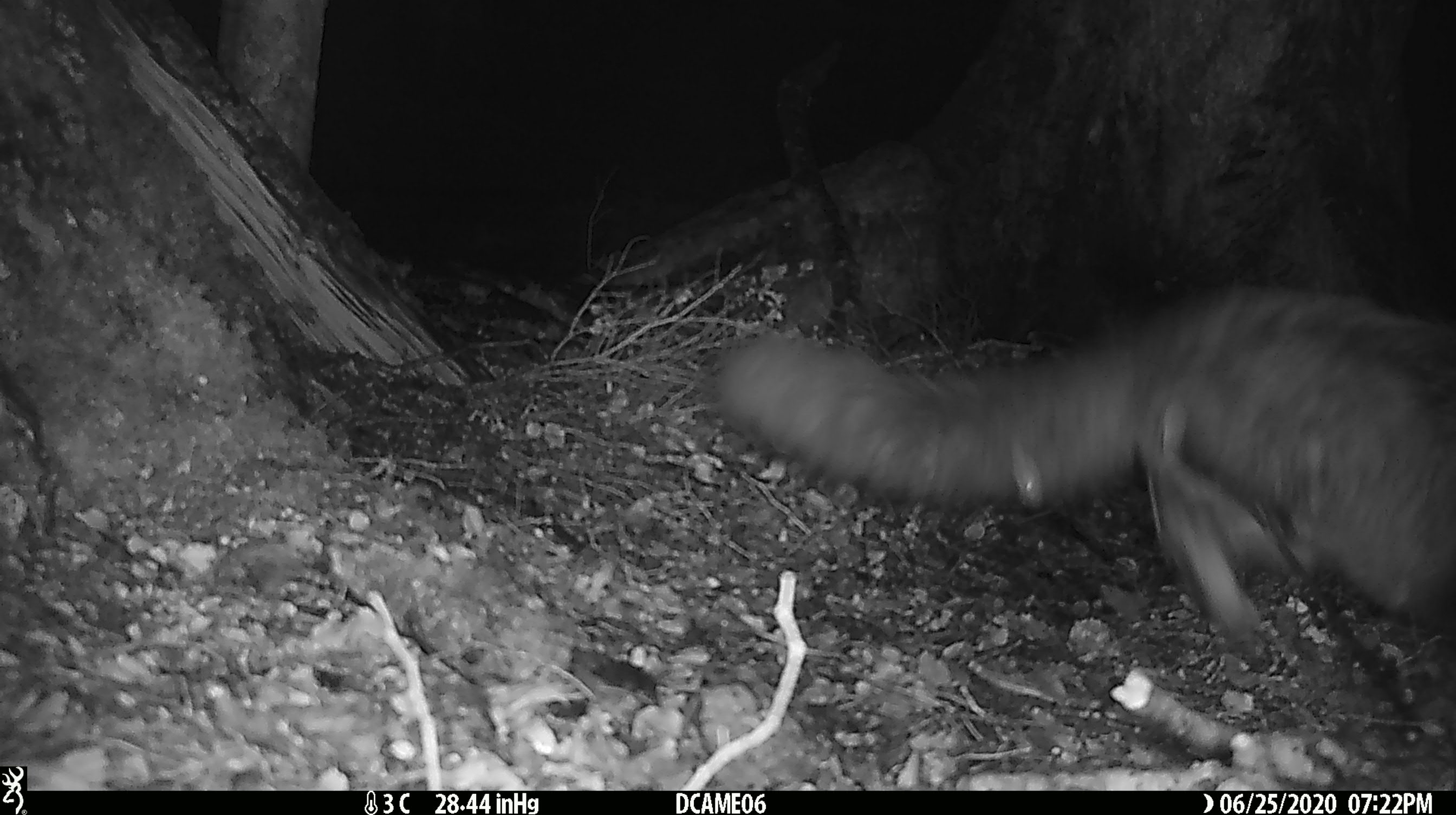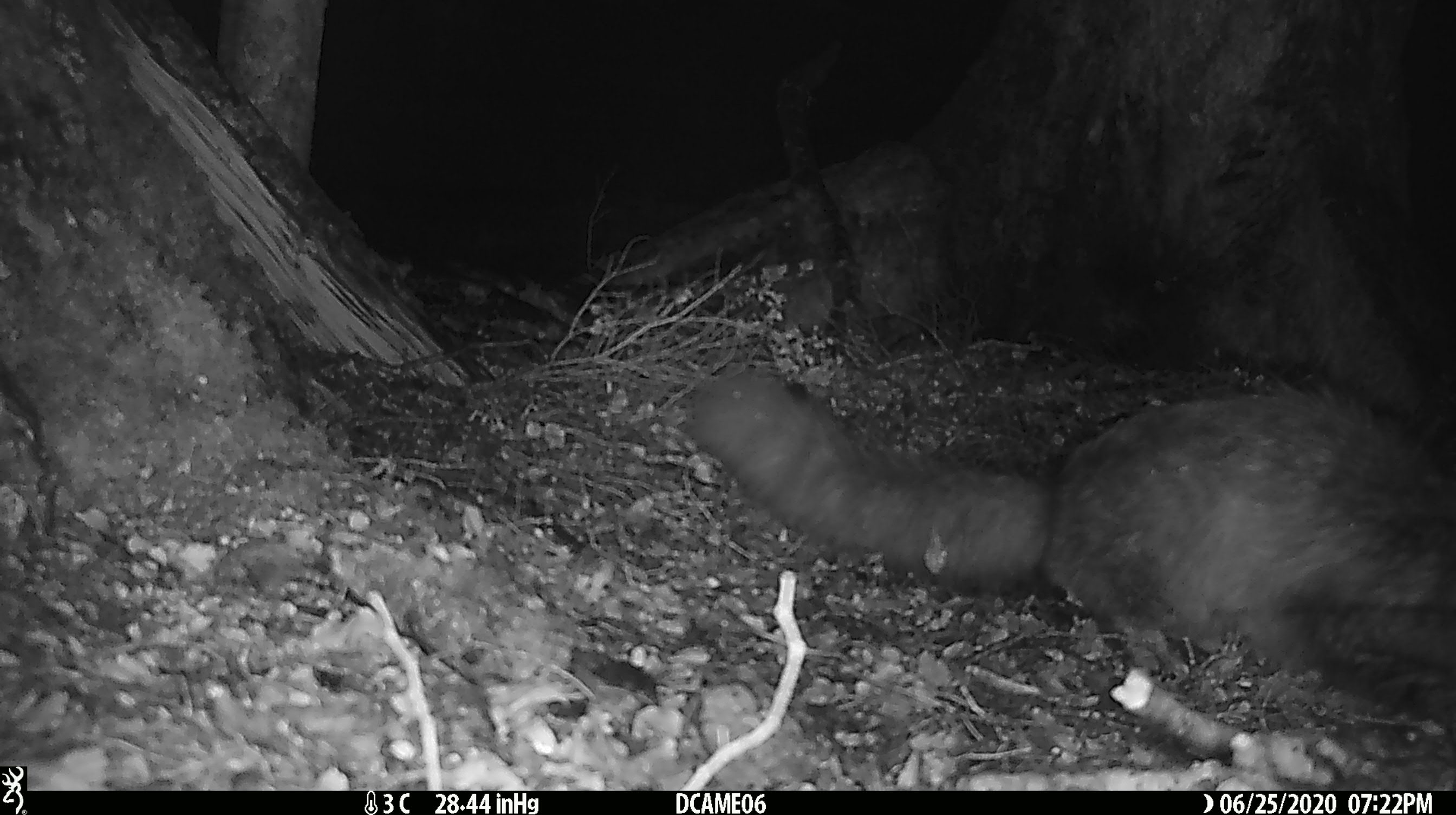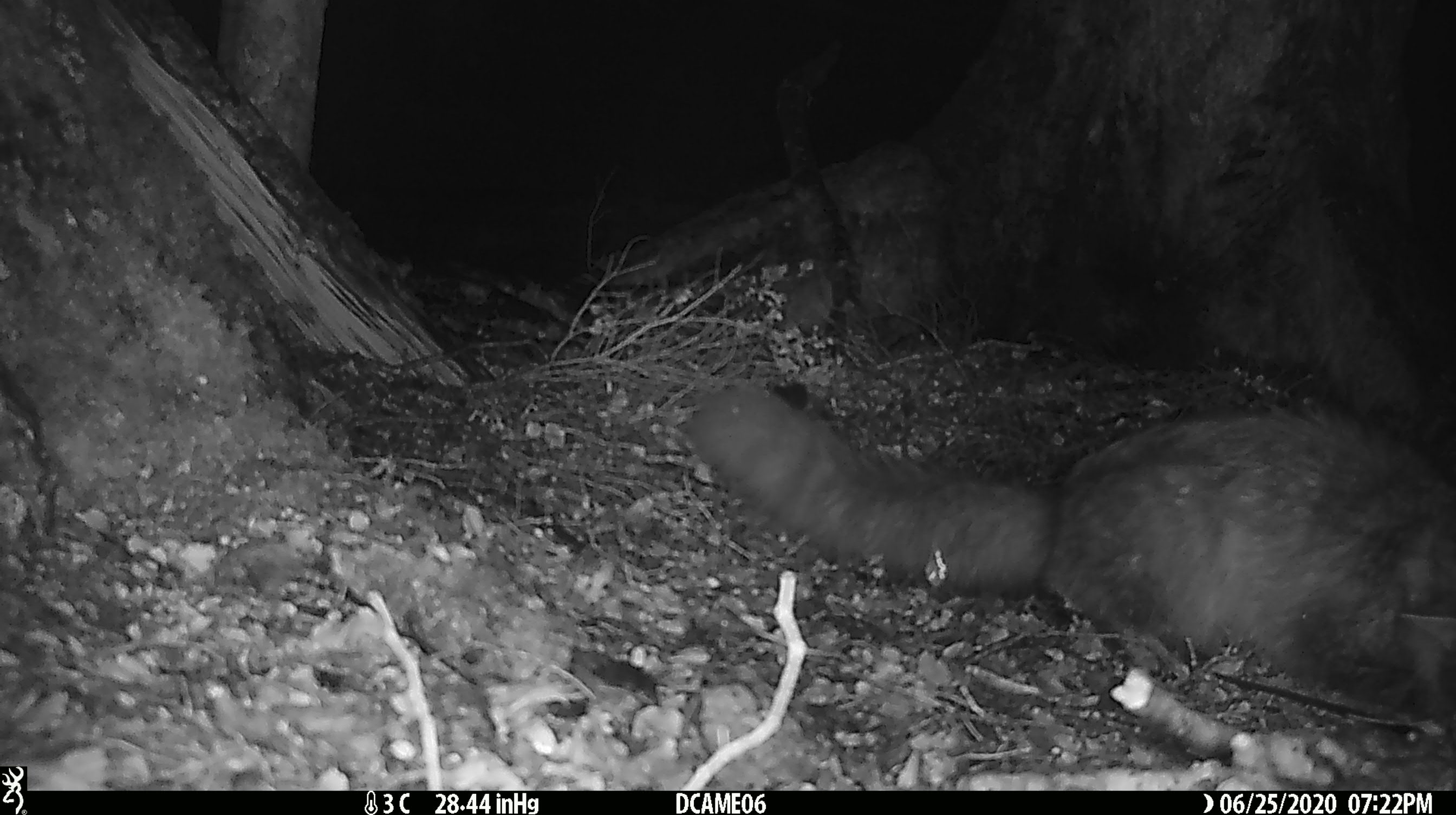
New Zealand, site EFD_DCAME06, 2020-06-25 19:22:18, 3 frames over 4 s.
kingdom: Animalia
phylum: Chordata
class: Mammalia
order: Carnivora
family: Felidae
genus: Felis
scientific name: Felis catus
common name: domestic cat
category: cat